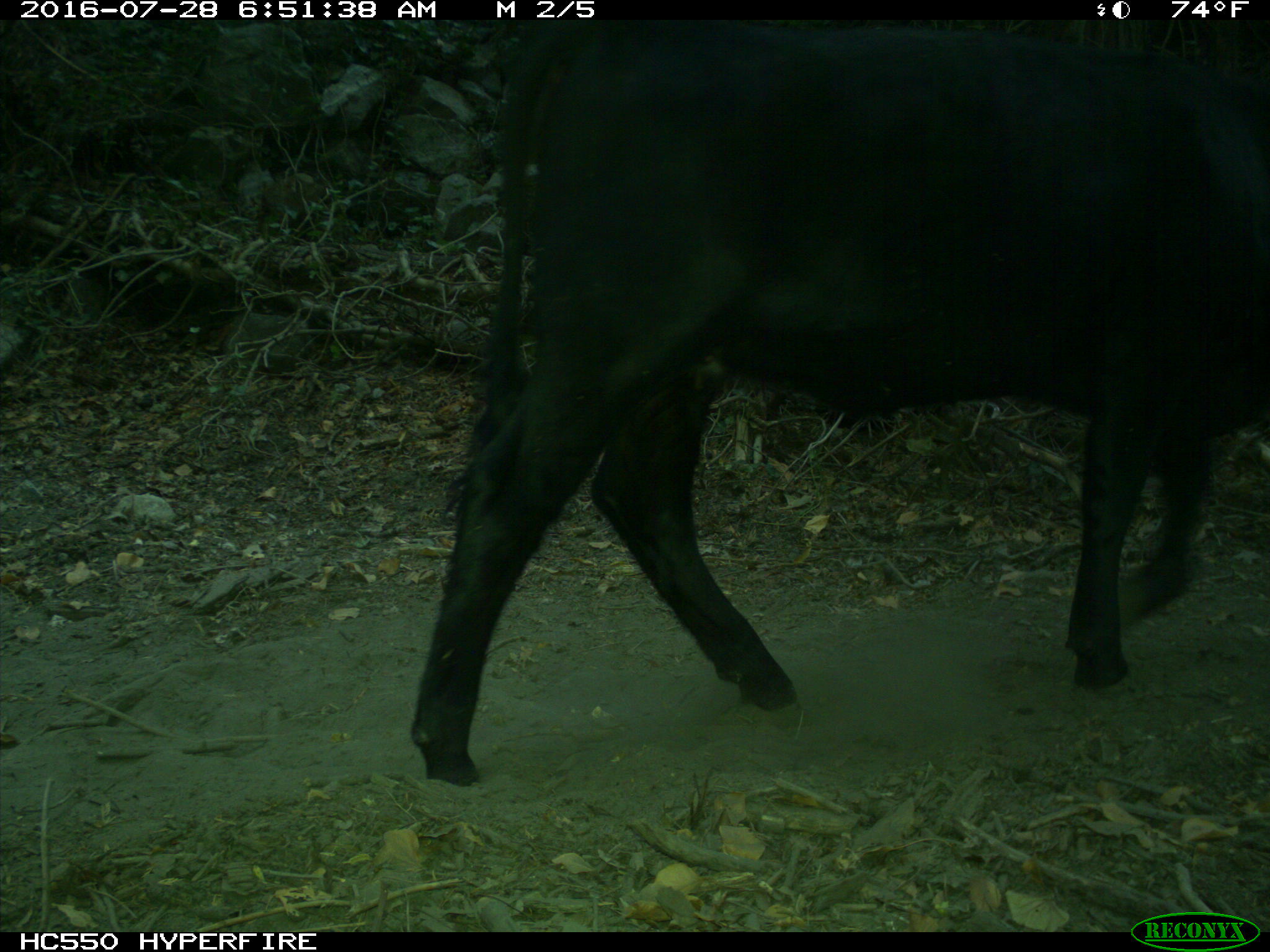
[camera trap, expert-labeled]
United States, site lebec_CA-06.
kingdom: Animalia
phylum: Chordata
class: Mammalia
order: Artiodactyla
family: Bovidae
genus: Bos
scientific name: Bos taurus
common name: domestic cow